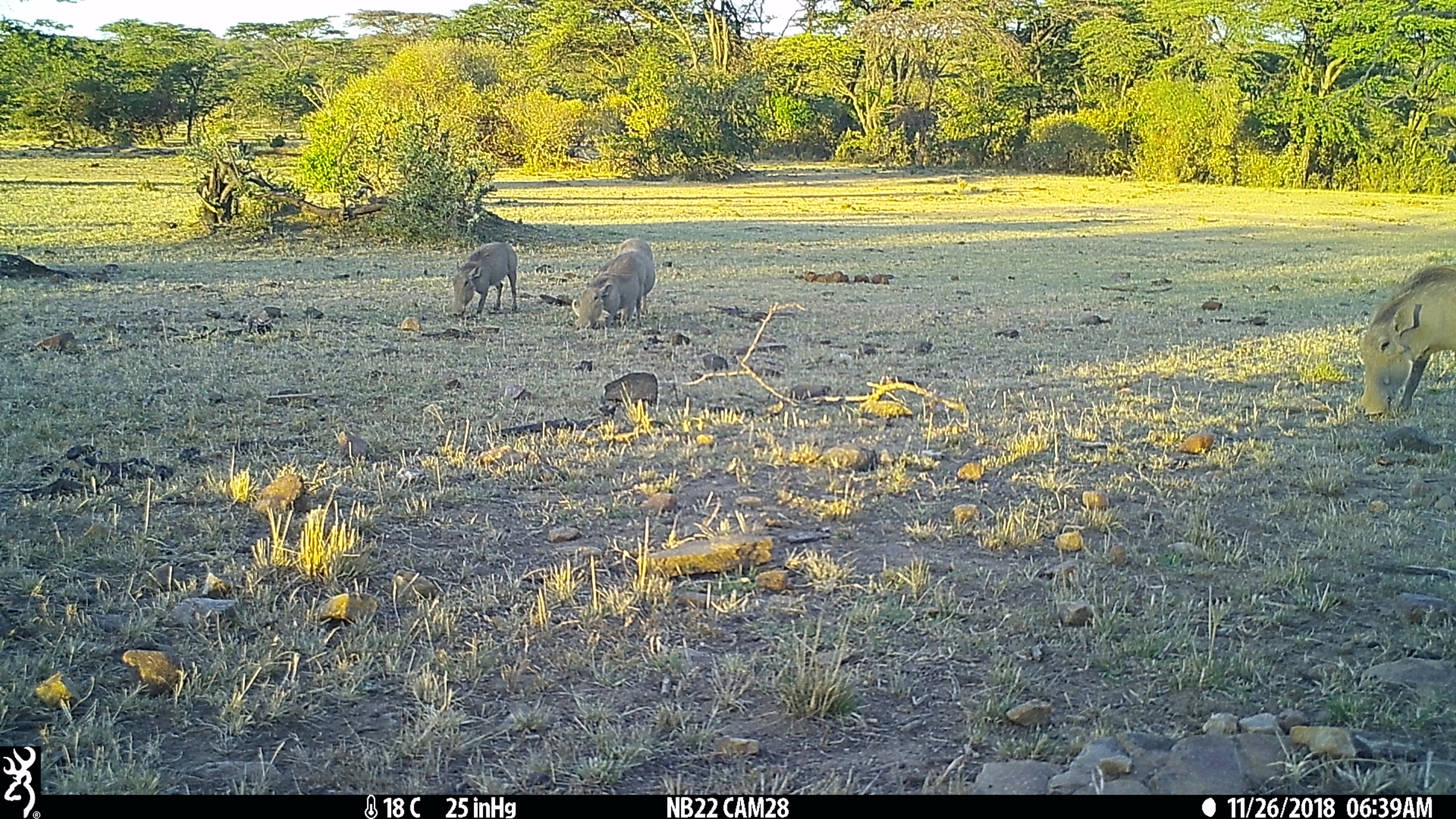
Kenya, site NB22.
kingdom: Animalia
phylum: Chordata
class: Mammalia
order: Artiodactyla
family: Suidae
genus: Phacochoerus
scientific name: Phacochoerus africanus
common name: common warthog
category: warthog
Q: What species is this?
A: Warthog (common warthog) (Phacochoerus africanus).